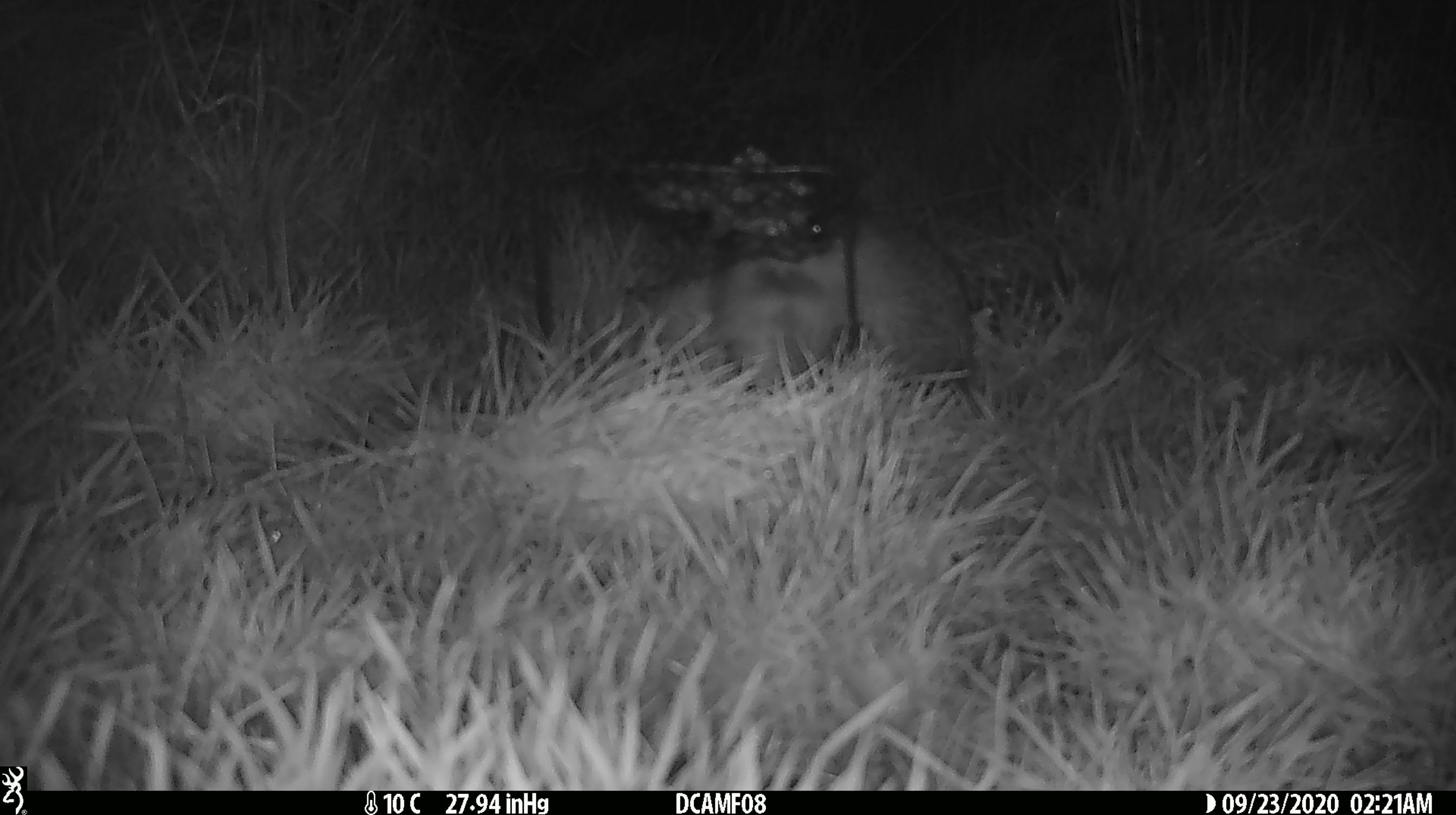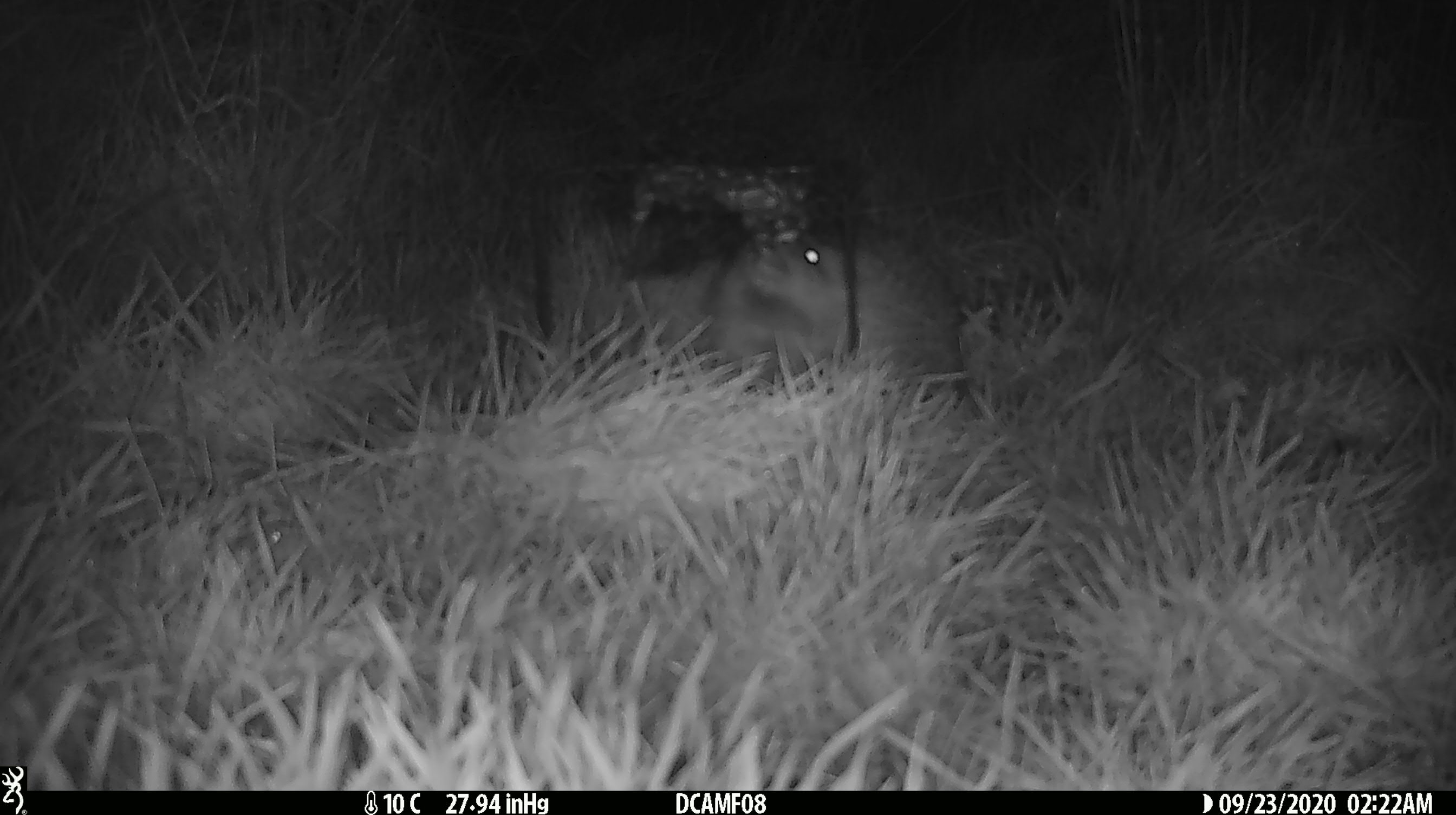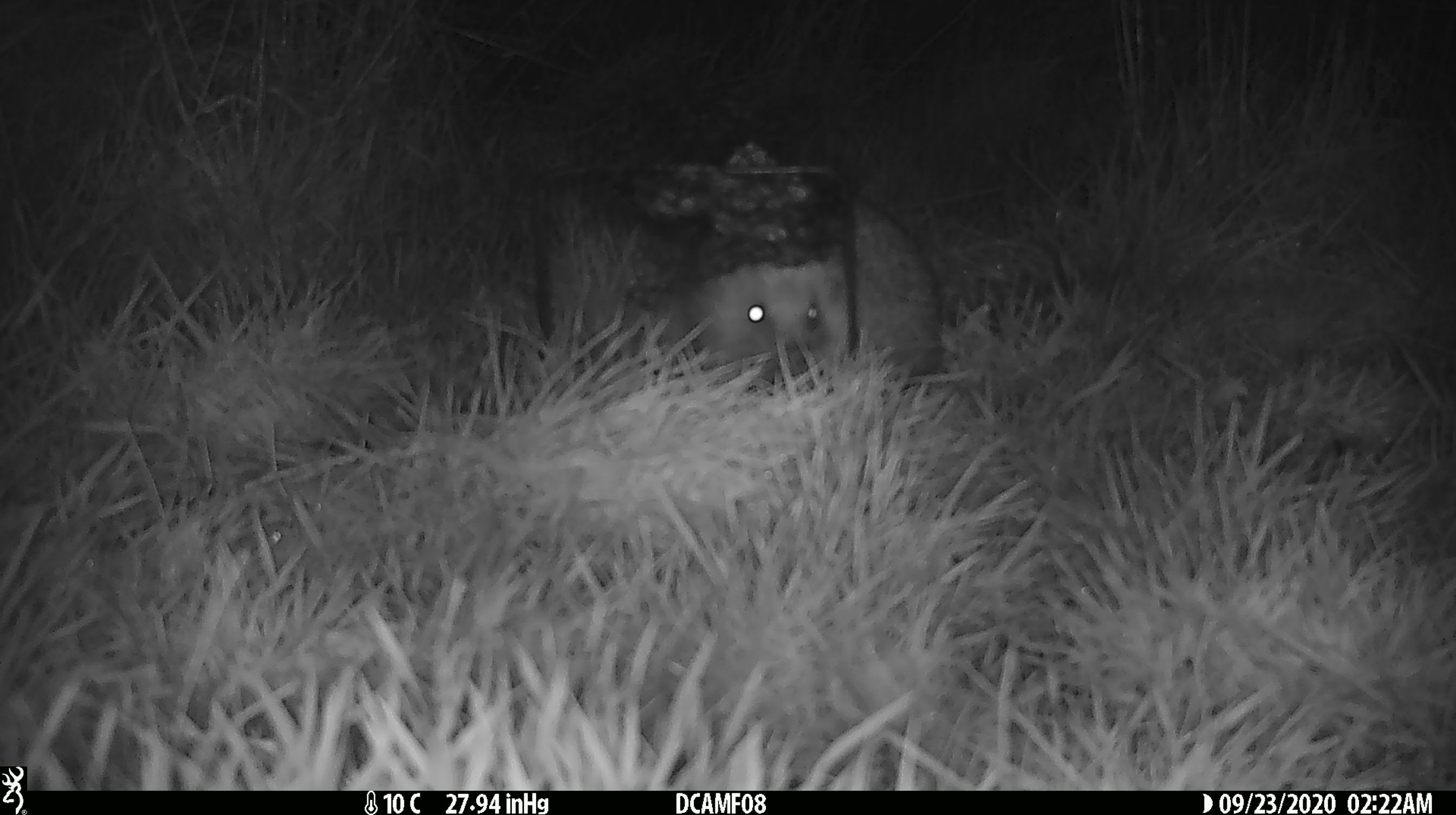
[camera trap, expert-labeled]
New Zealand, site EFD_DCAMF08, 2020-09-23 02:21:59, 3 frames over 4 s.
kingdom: Animalia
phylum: Chordata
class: Mammalia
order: Eulipotyphla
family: Erinaceidae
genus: Erinaceus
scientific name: Erinaceus europaeus europaeus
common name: european hedgehog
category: hedgehog